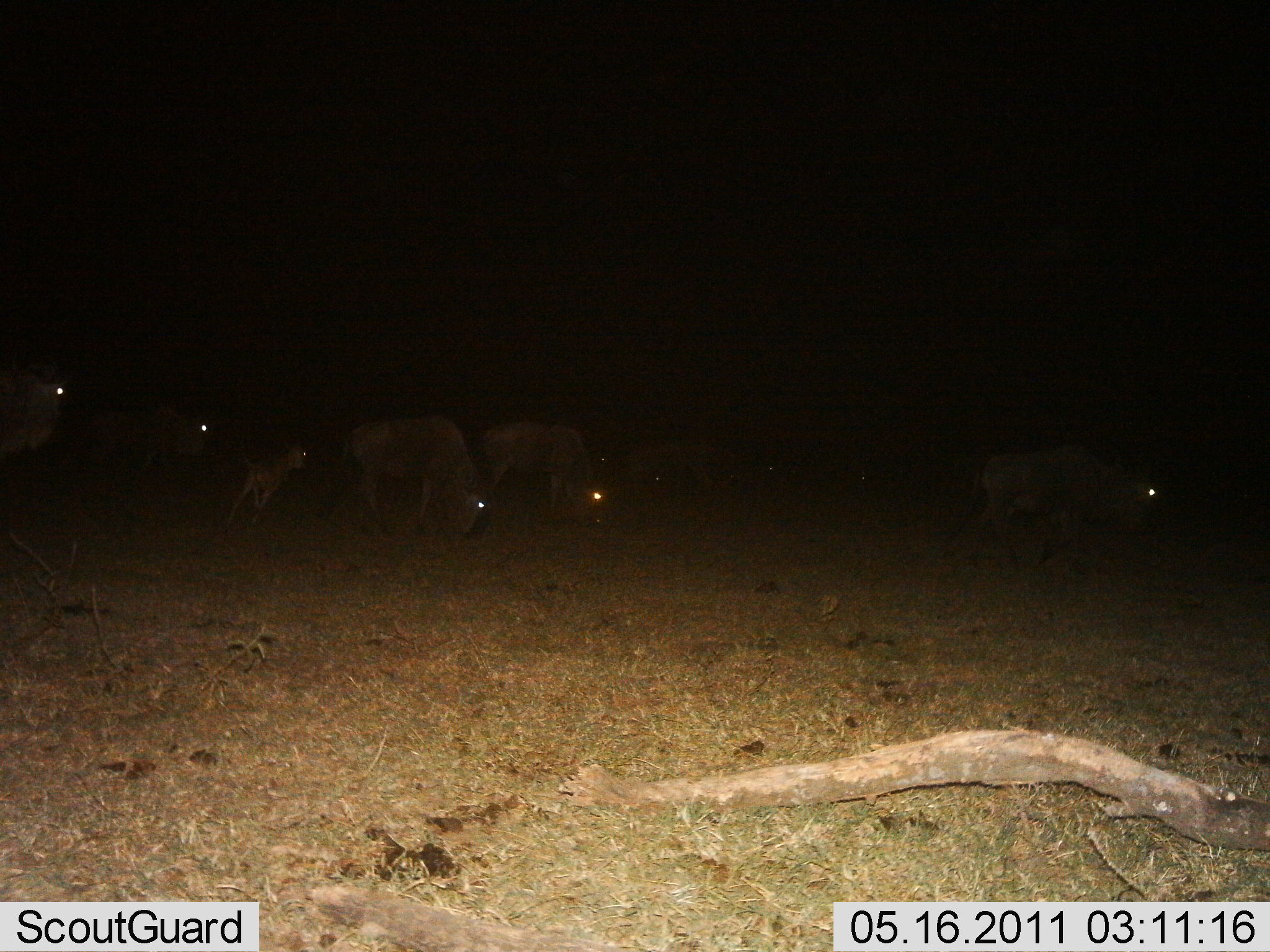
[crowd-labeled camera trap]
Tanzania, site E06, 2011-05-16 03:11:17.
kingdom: Animalia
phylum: Chordata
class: Mammalia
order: Artiodactyla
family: Bovidae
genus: Connochaetes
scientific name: Connochaetes taurinus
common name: blue wildebeest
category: wildebeest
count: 7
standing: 9%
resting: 18%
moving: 18%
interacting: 0%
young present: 73%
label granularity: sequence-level